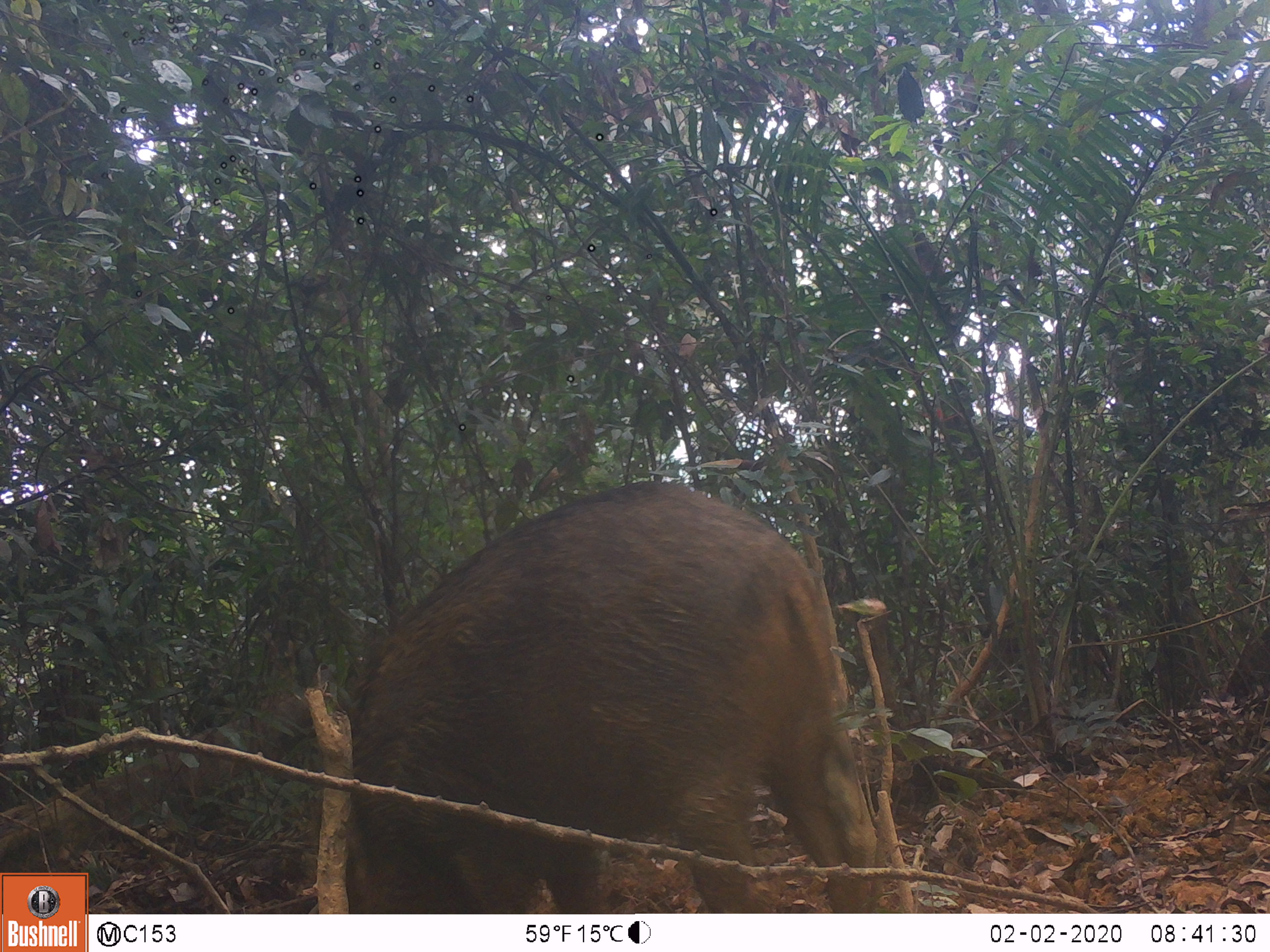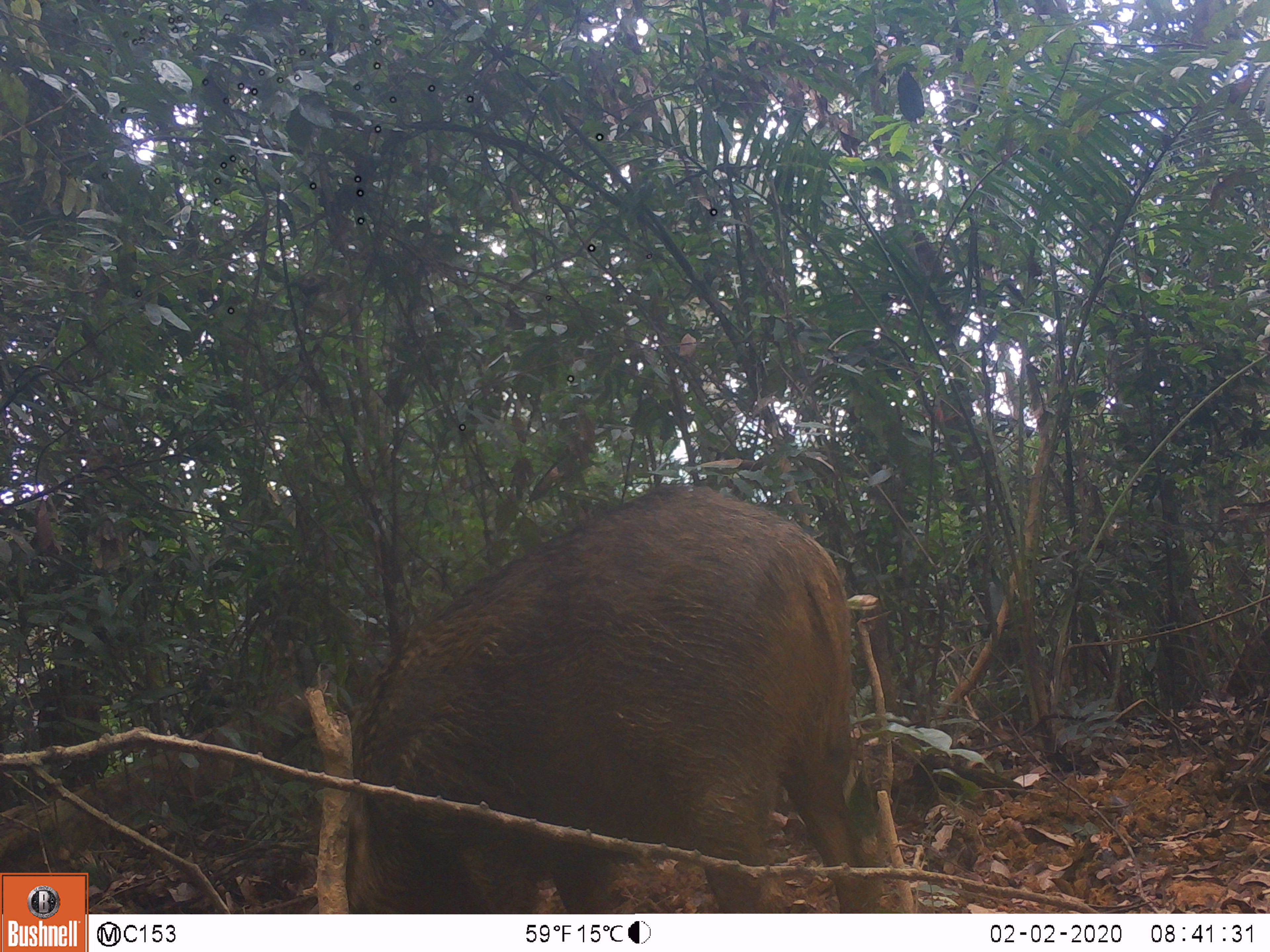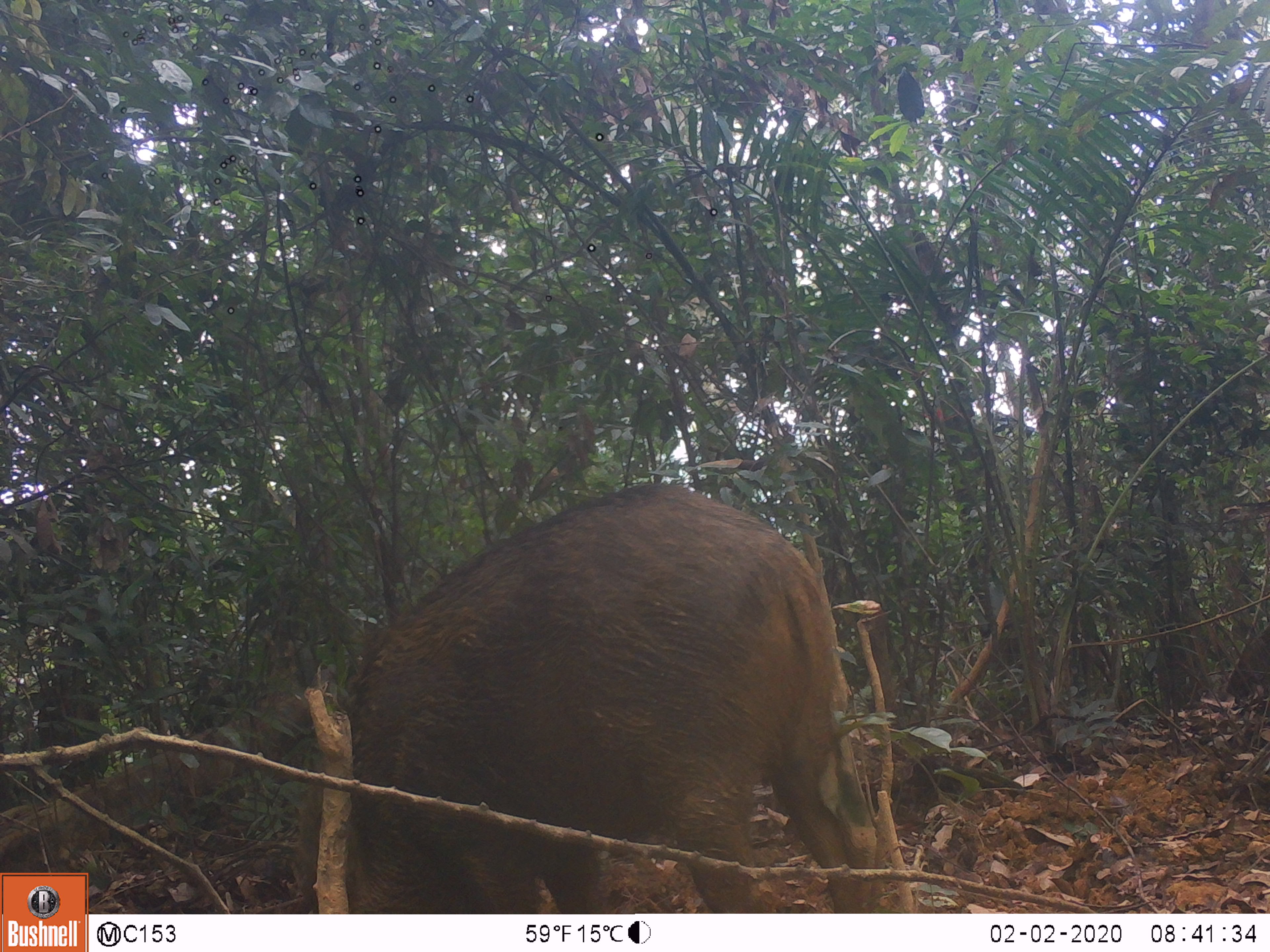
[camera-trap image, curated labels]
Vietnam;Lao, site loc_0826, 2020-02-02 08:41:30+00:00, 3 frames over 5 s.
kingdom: Animalia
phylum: Chordata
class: Mammalia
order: Artiodactyla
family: Suidae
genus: Sus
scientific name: Sus scrofa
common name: eurasian wild pig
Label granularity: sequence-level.